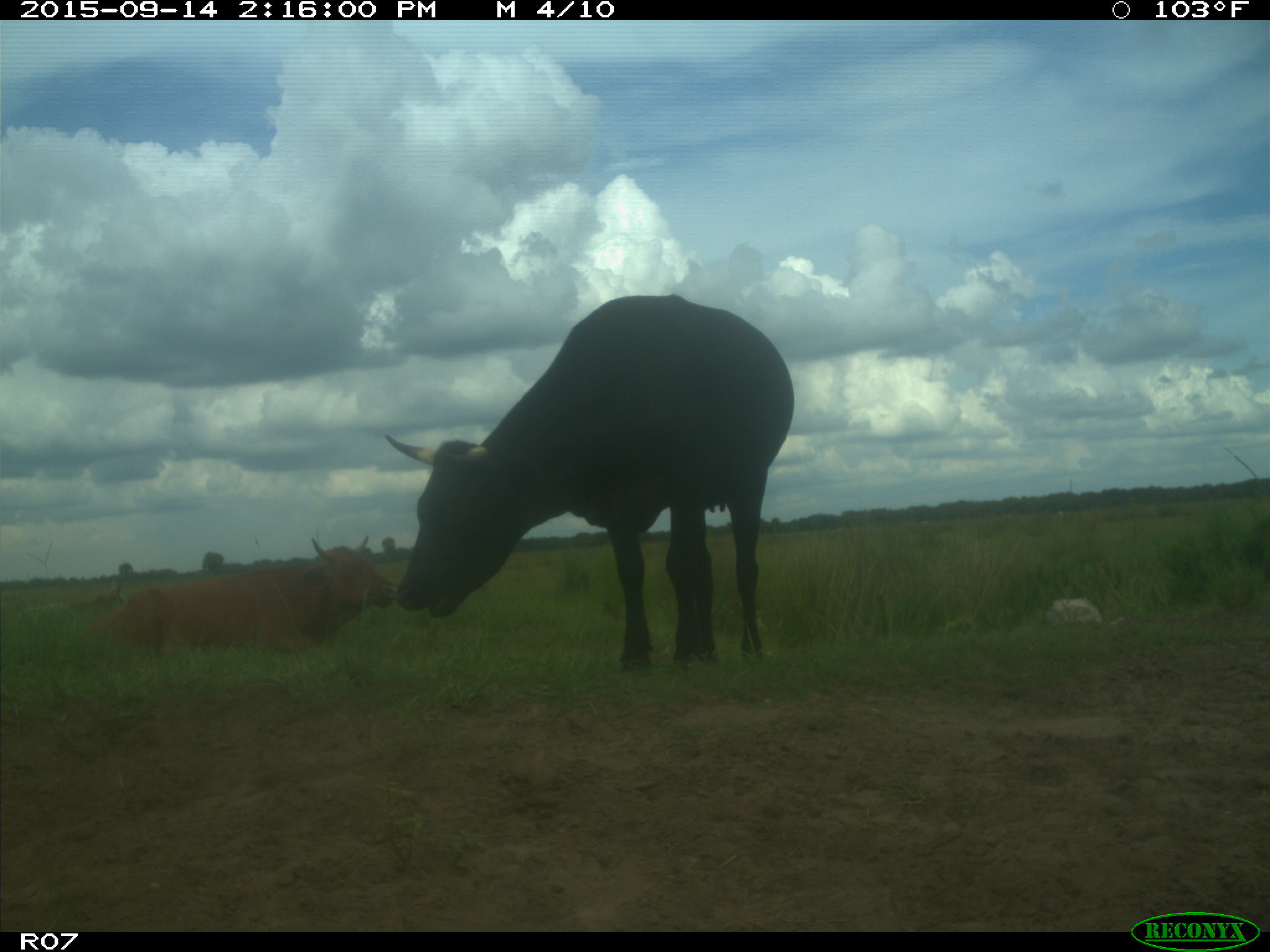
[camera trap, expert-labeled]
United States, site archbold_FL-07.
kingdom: Animalia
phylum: Chordata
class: Mammalia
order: Artiodactyla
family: Bovidae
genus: Bos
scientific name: Bos taurus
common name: domestic cow